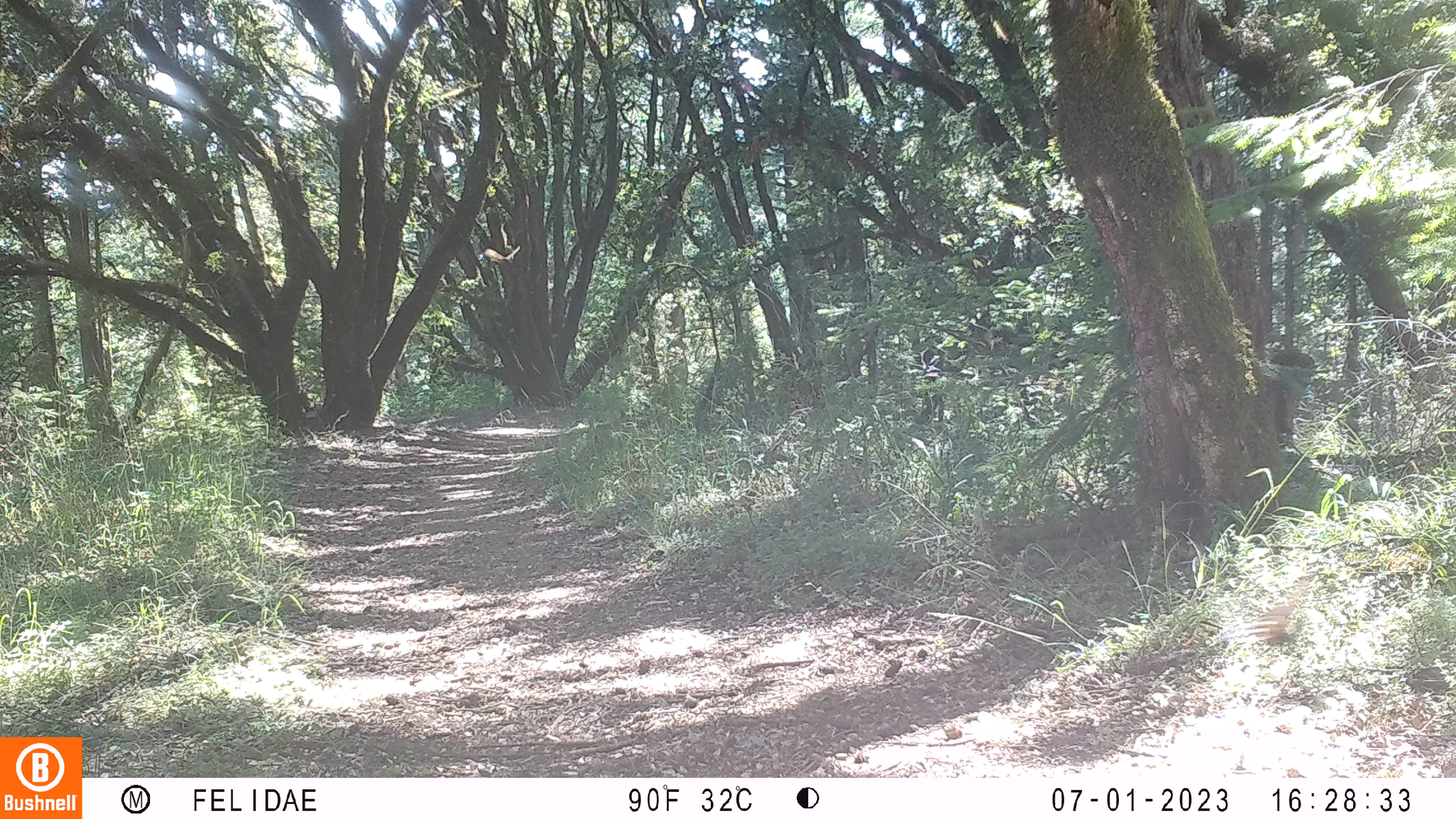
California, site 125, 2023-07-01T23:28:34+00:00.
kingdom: Animalia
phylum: Chordata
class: Aves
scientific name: Aves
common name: bird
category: unknown bird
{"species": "unknown bird (bird) (Aves)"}